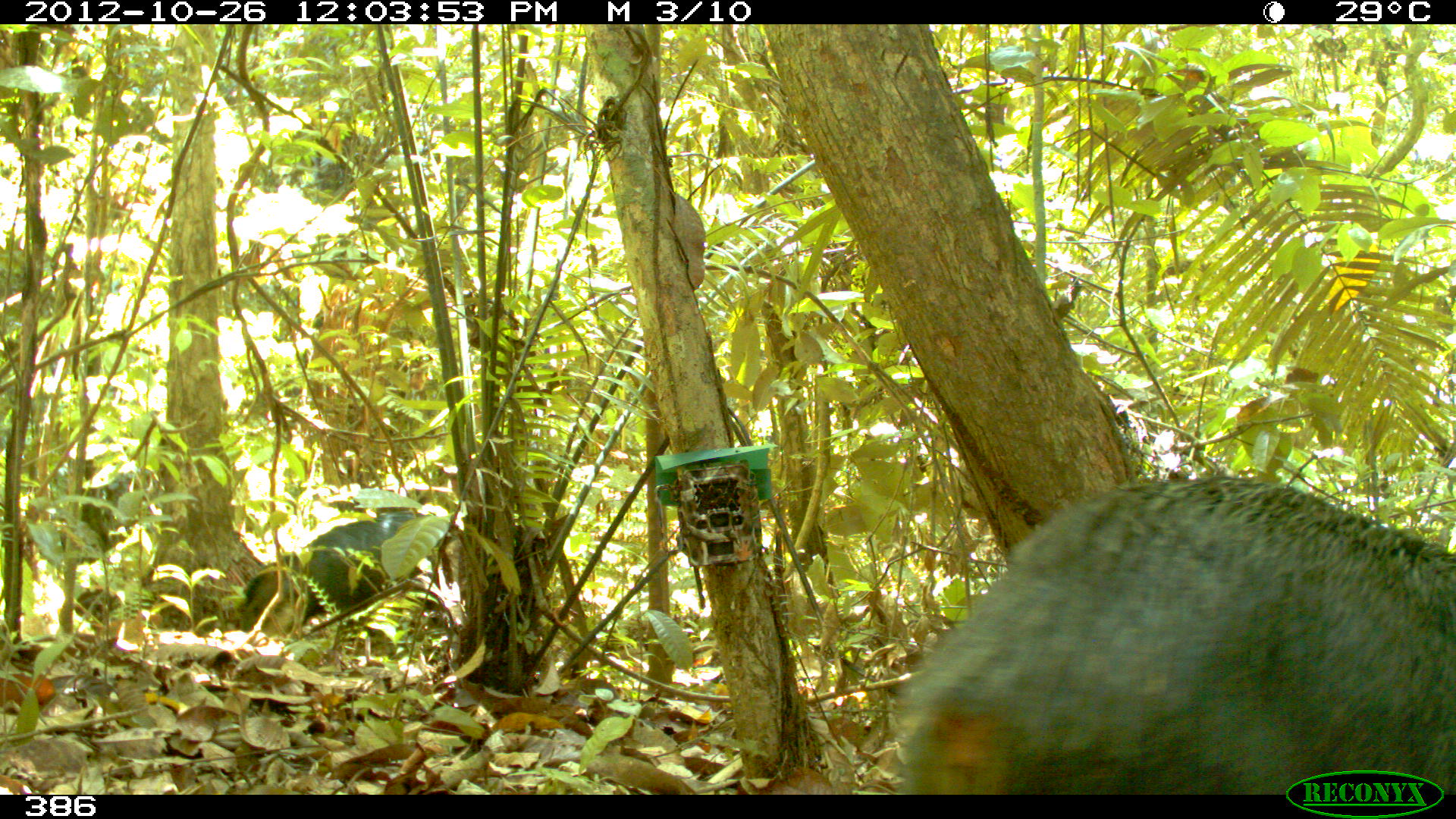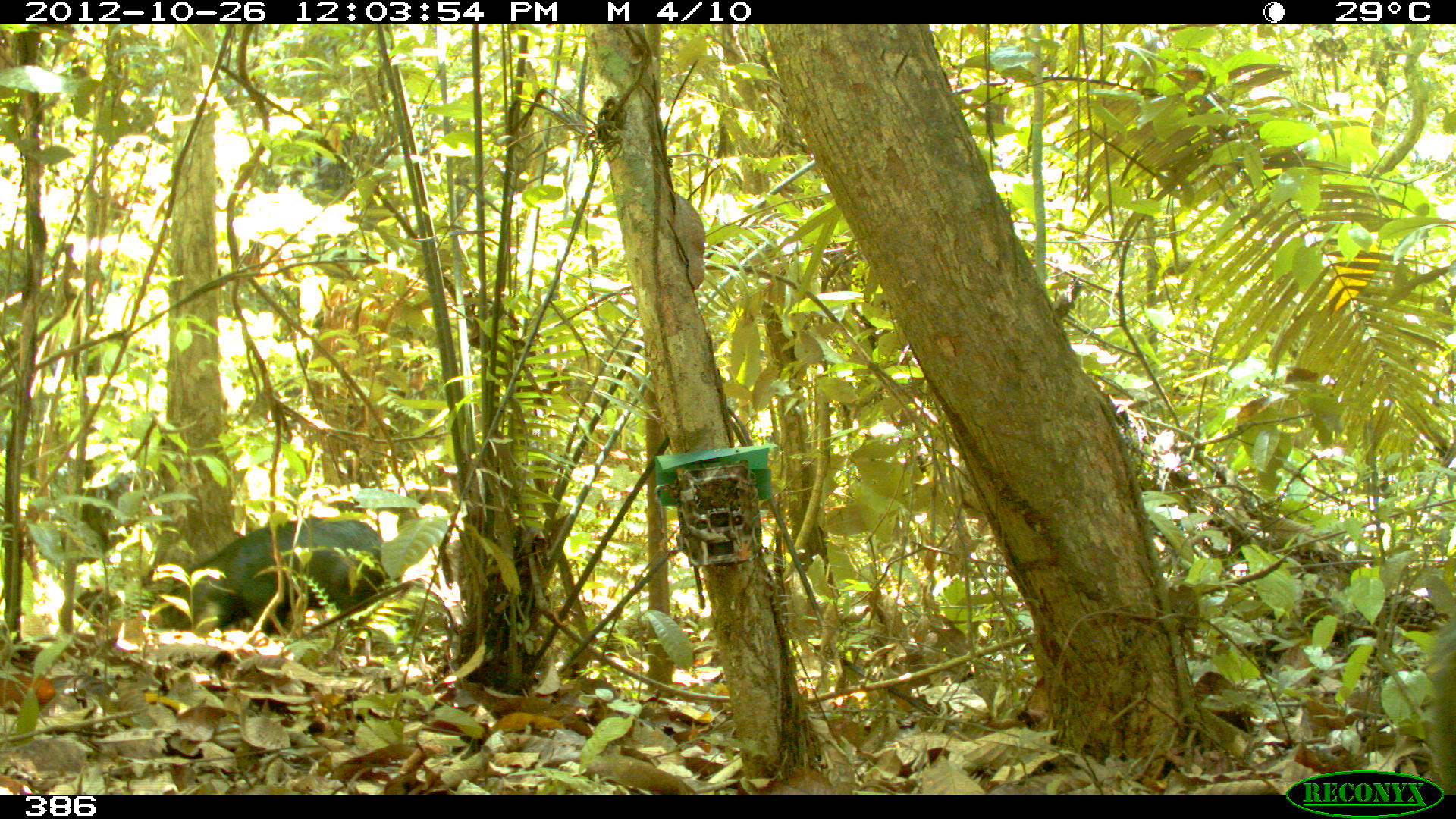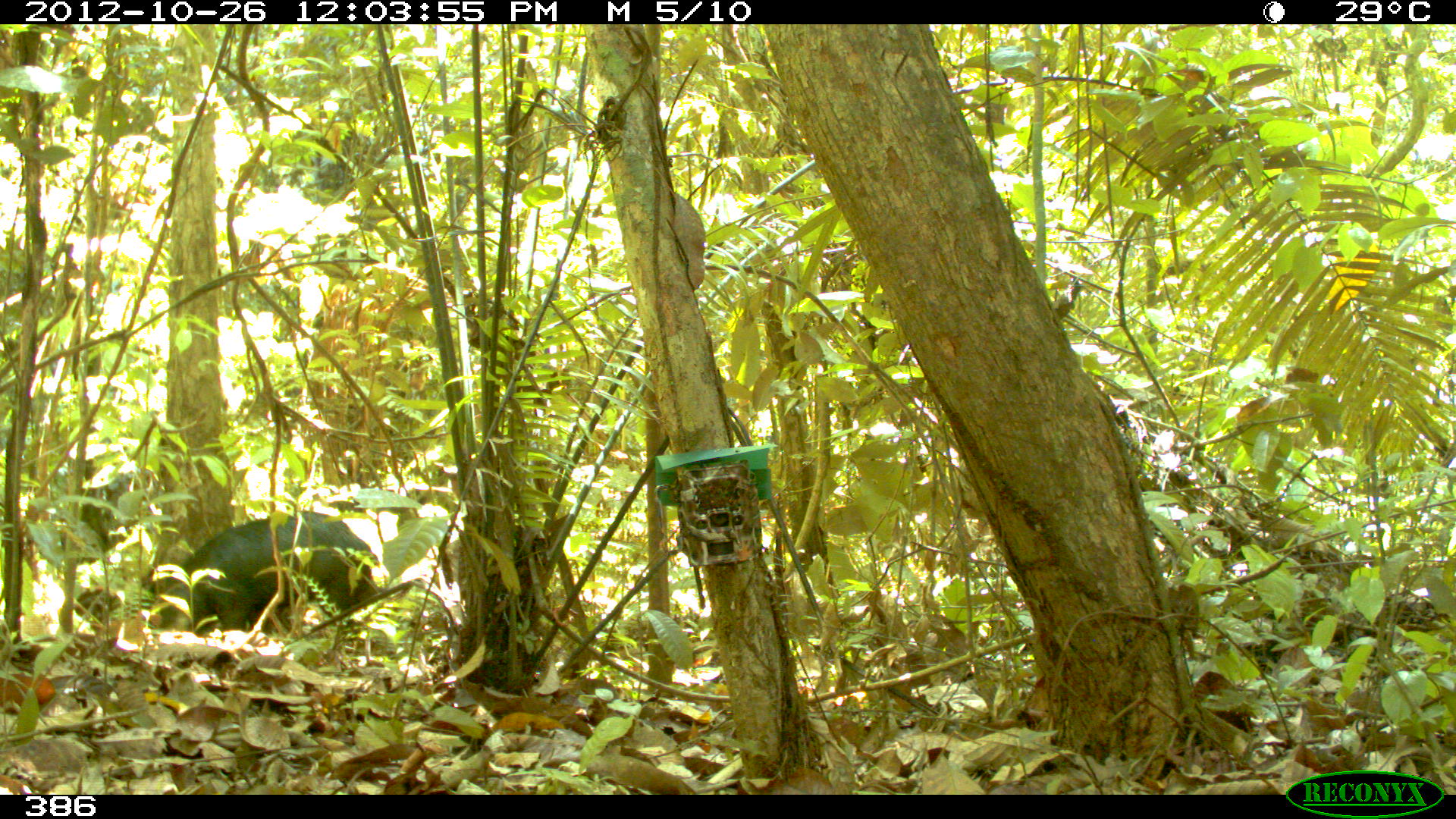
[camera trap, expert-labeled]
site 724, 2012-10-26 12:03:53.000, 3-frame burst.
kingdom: Animalia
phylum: Chordata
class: Mammalia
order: Artiodactyla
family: Tayassuidae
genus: Tayassu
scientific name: Tayassu pecari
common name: white-lipped peccary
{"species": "Tayassu pecari (white-lipped peccary)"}